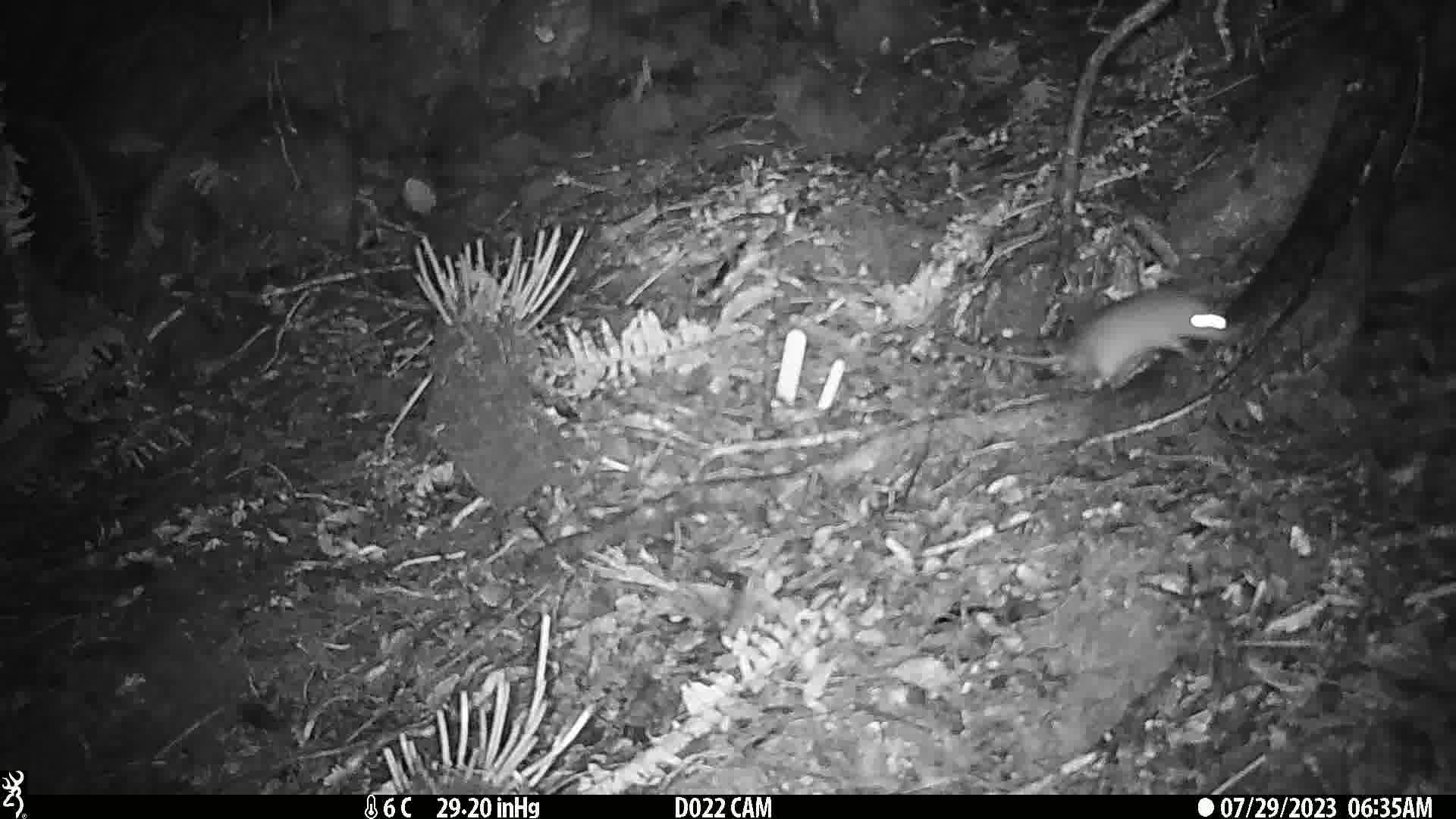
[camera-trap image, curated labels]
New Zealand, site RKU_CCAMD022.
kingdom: Animalia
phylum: Chordata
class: Mammalia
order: Rodentia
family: Muridae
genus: Rattus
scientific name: Rattus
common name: rat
Rat (Rattus).